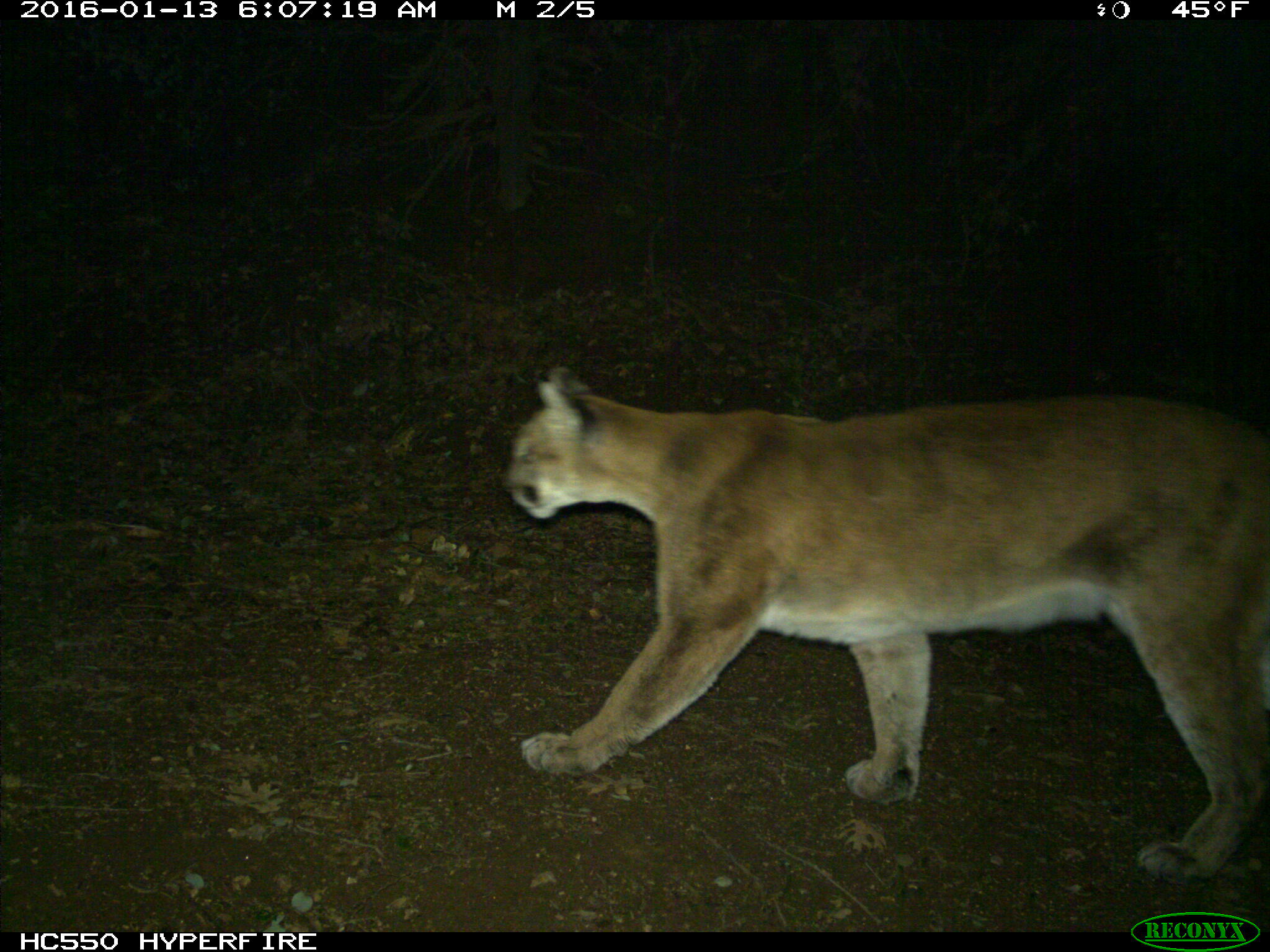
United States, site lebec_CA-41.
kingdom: Animalia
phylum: Chordata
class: Mammalia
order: Carnivora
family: Felidae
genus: Puma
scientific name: Puma concolor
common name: mountain lion